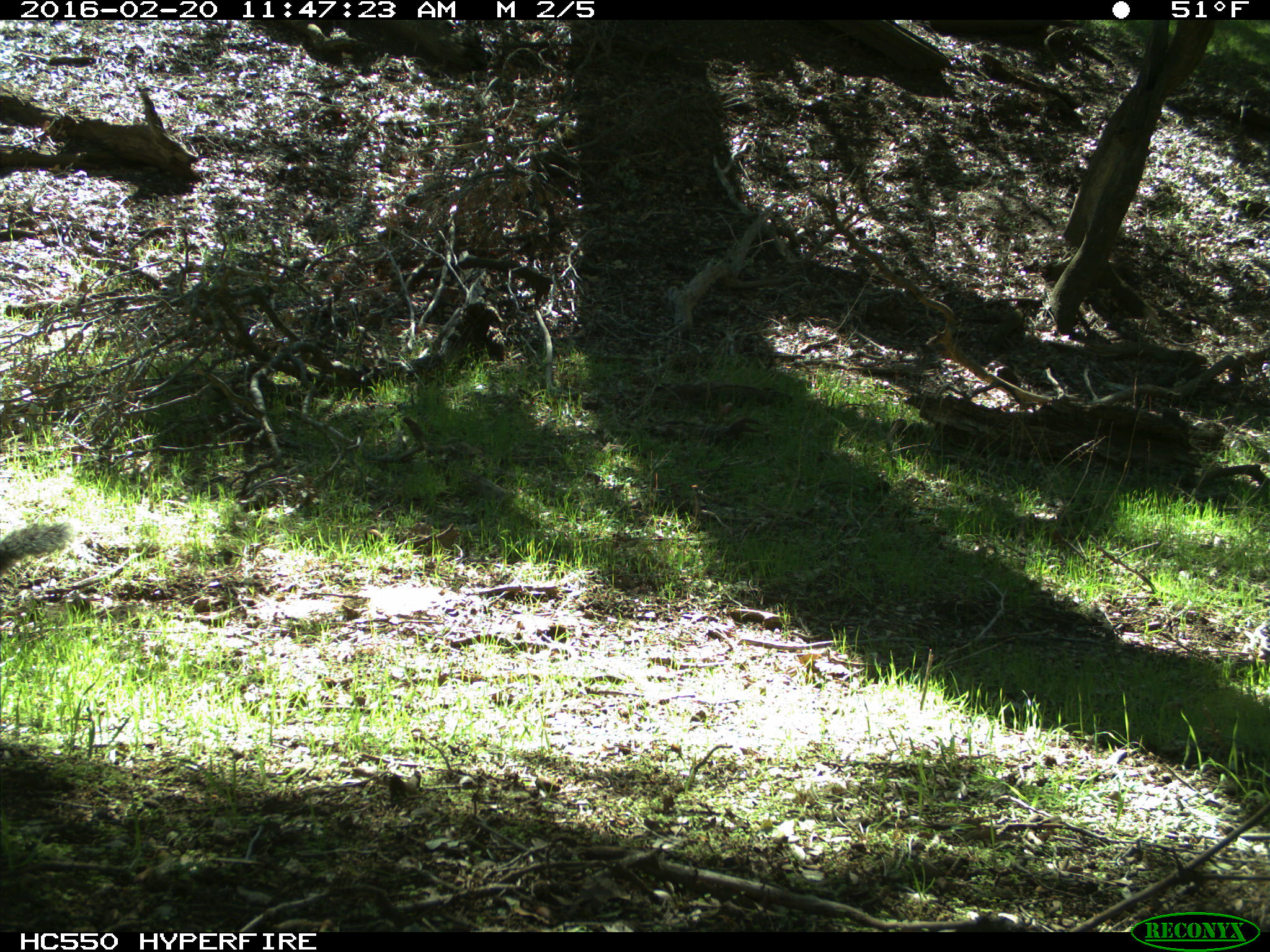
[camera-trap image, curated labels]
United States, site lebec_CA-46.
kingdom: Animalia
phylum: Chordata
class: Mammalia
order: Rodentia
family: Sciuridae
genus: Sciurus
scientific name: Sciurus carolinensis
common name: eastern gray squirrel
Sciurus carolinensis (eastern gray squirrel).